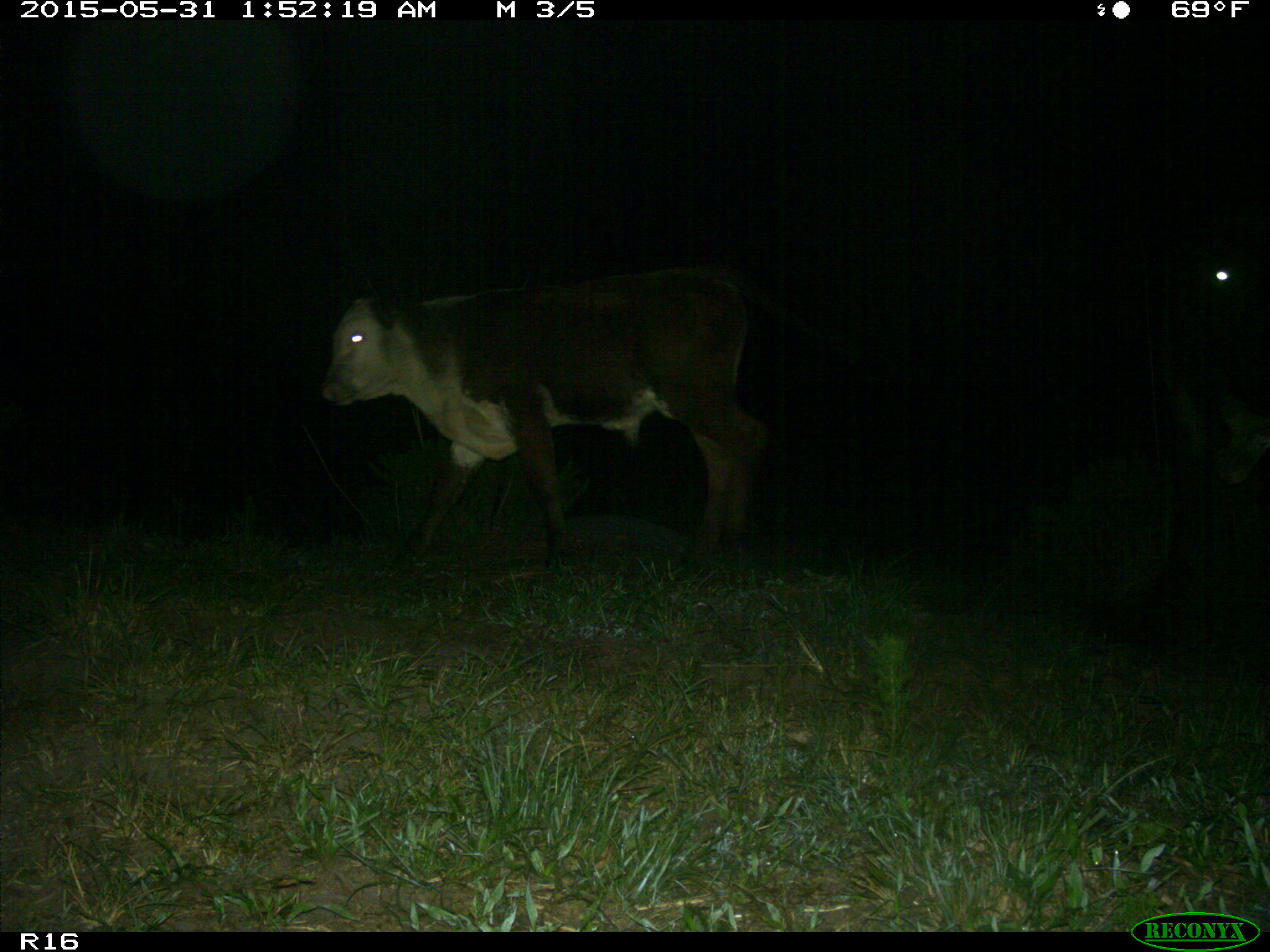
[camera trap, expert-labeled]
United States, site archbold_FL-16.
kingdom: Animalia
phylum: Chordata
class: Mammalia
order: Artiodactyla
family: Bovidae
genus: Bos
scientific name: Bos taurus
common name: domestic cow